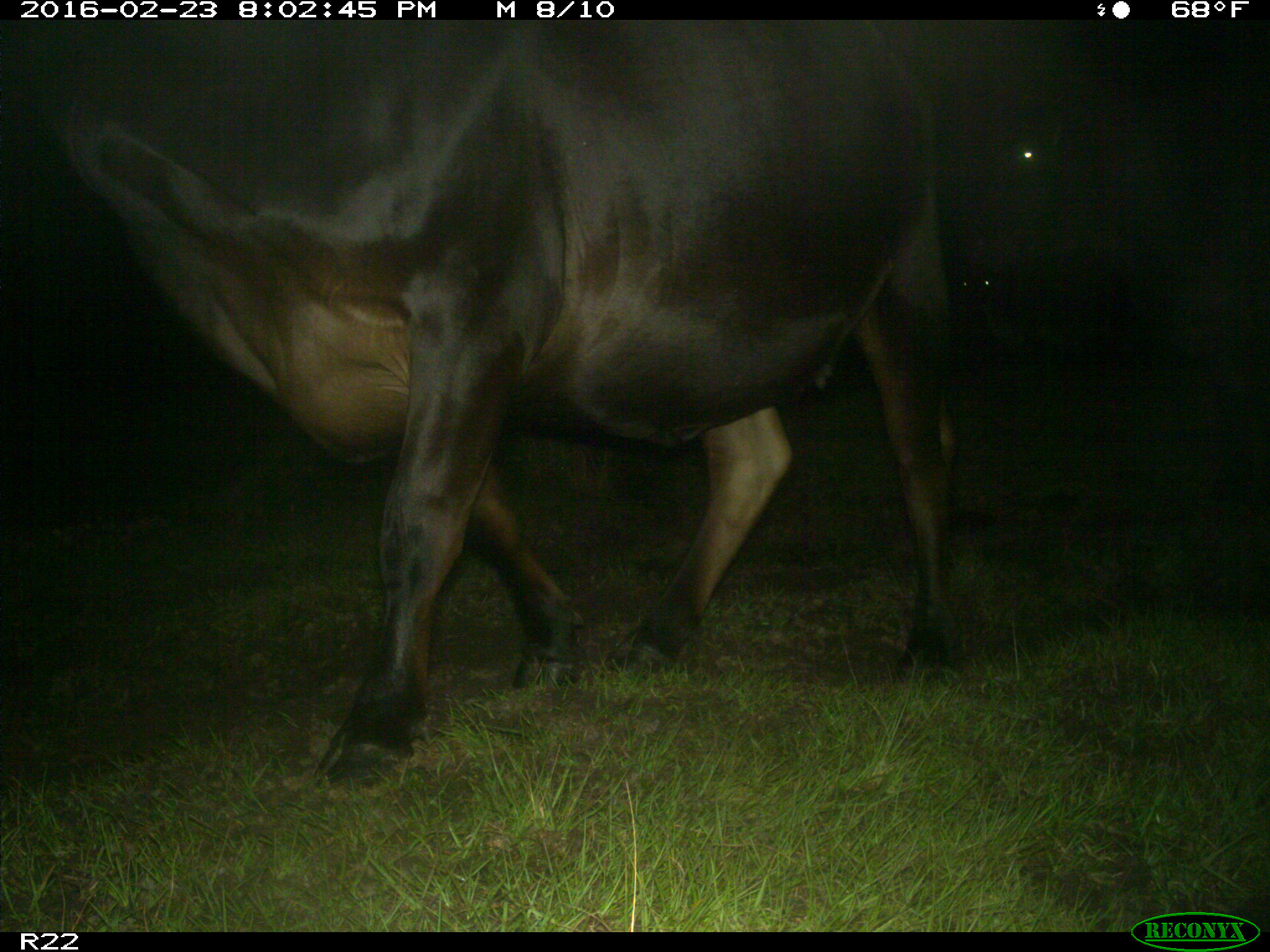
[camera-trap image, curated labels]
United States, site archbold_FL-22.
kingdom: Animalia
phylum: Chordata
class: Mammalia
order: Artiodactyla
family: Bovidae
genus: Bos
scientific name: Bos taurus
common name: domestic cow